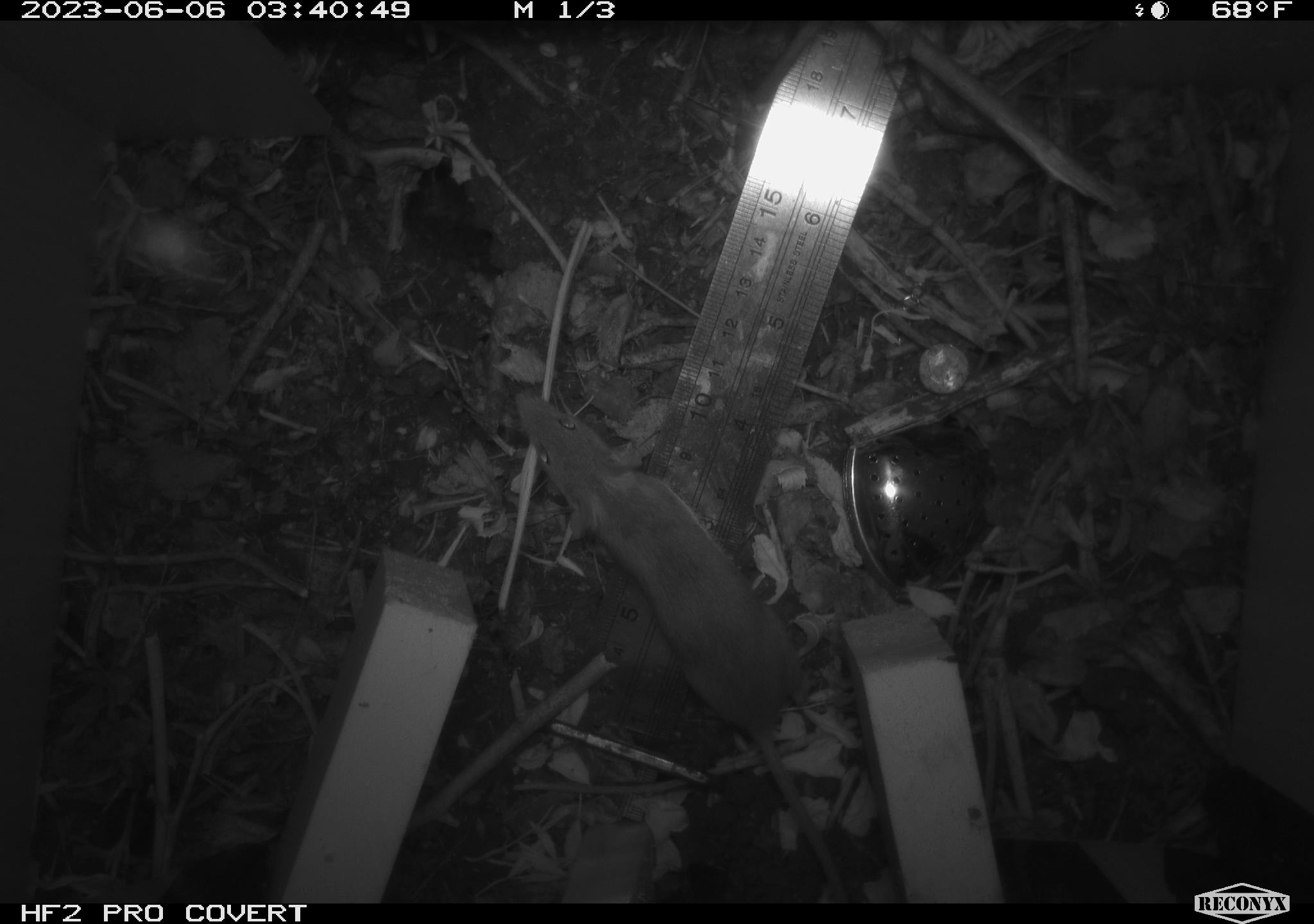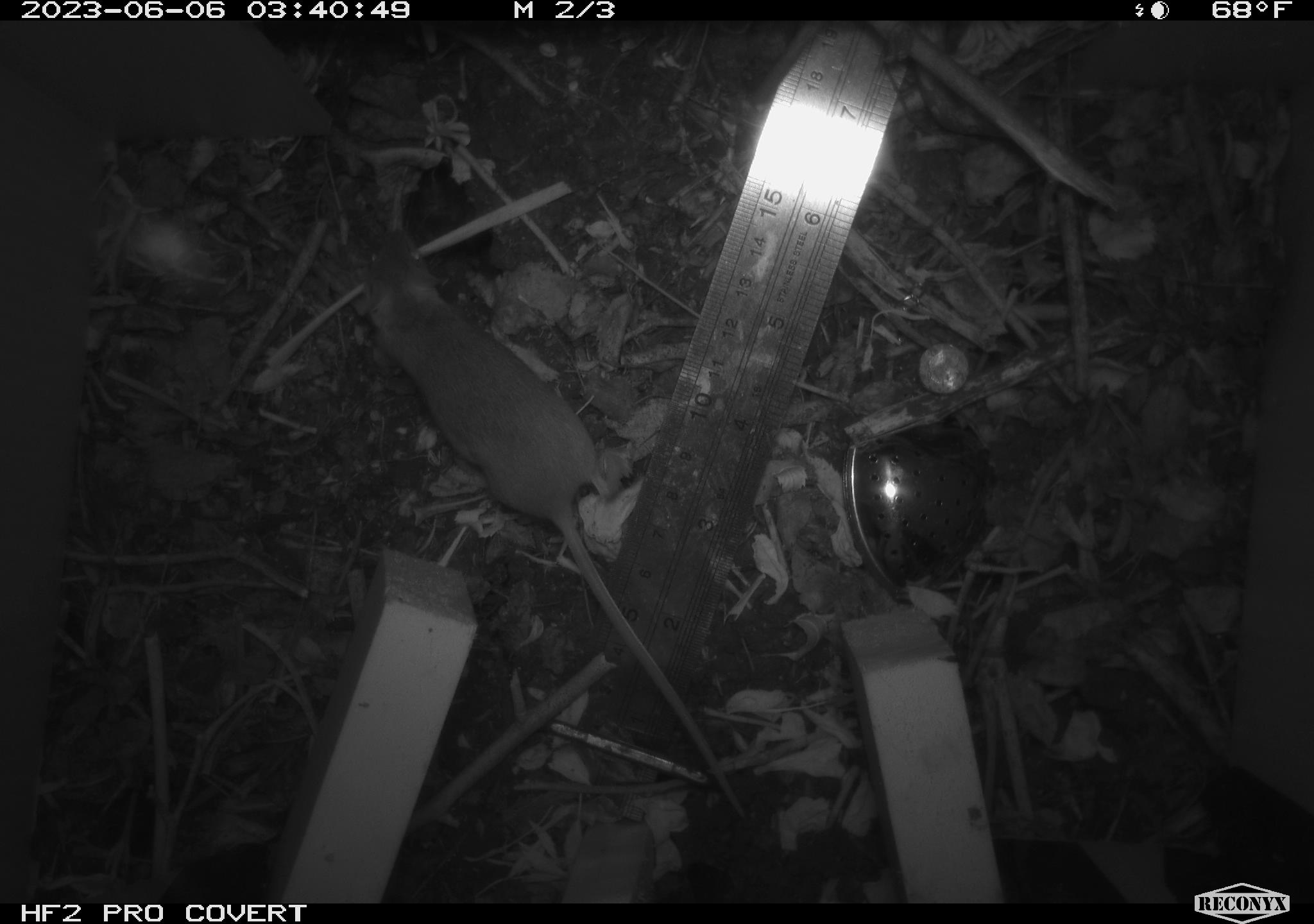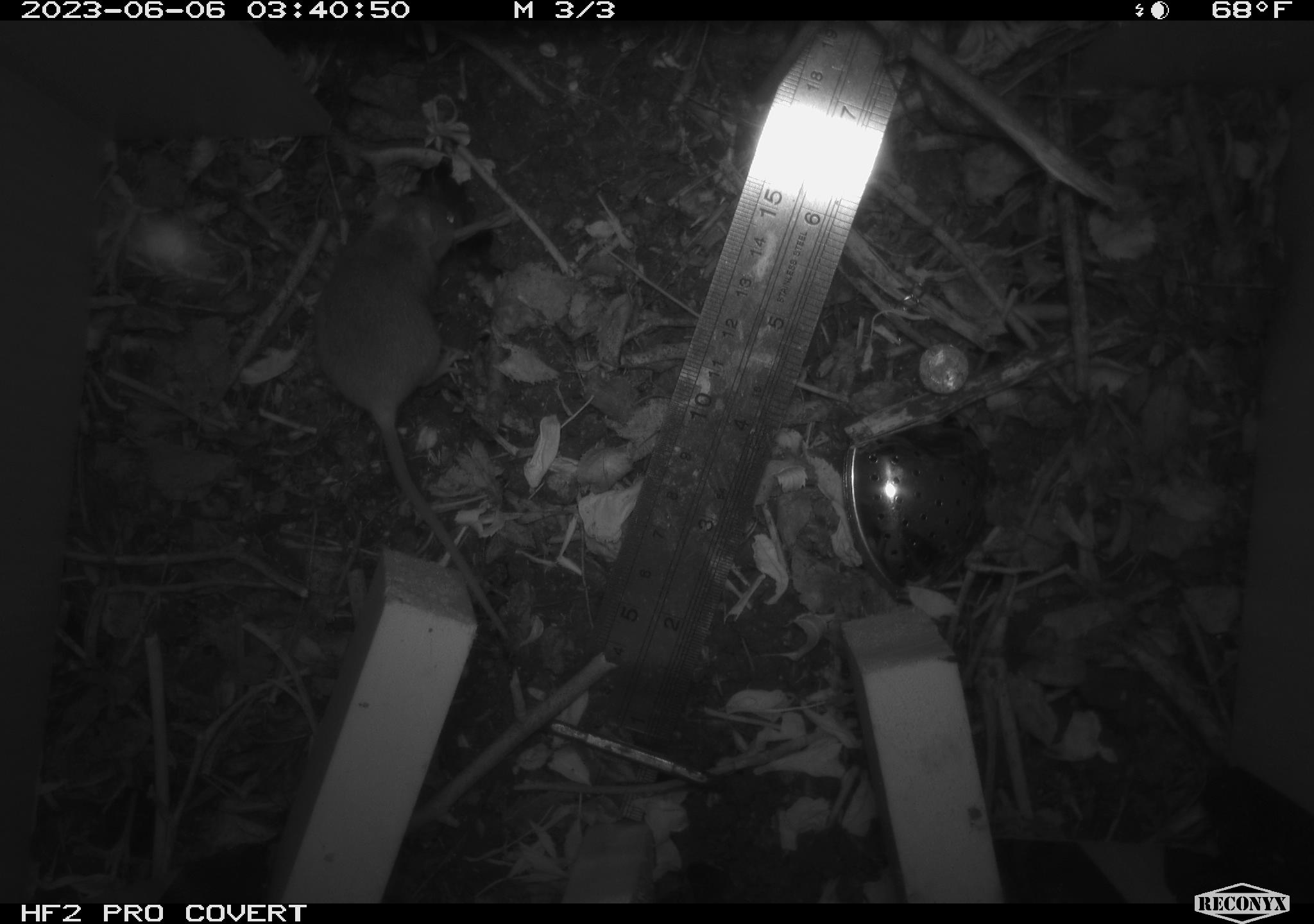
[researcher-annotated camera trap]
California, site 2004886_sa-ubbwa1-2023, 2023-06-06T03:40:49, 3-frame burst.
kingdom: Animalia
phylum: Chordata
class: Mammalia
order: Rodentia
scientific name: Rodentia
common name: rodent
Rodent (Rodentia).